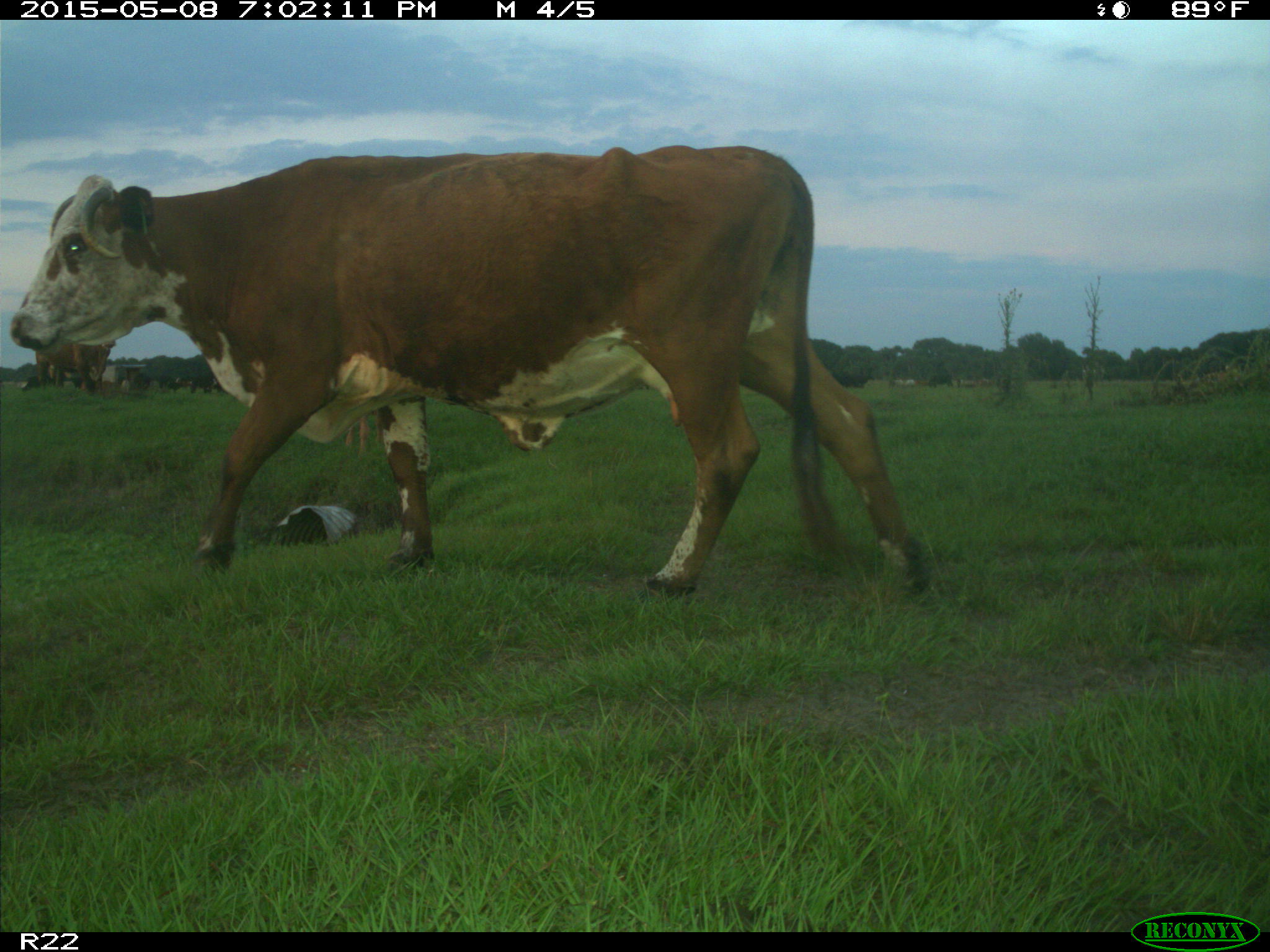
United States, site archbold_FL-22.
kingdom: Animalia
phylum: Chordata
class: Mammalia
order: Artiodactyla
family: Bovidae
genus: Bos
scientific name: Bos taurus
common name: domestic cow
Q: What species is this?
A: Bos taurus (domestic cow).